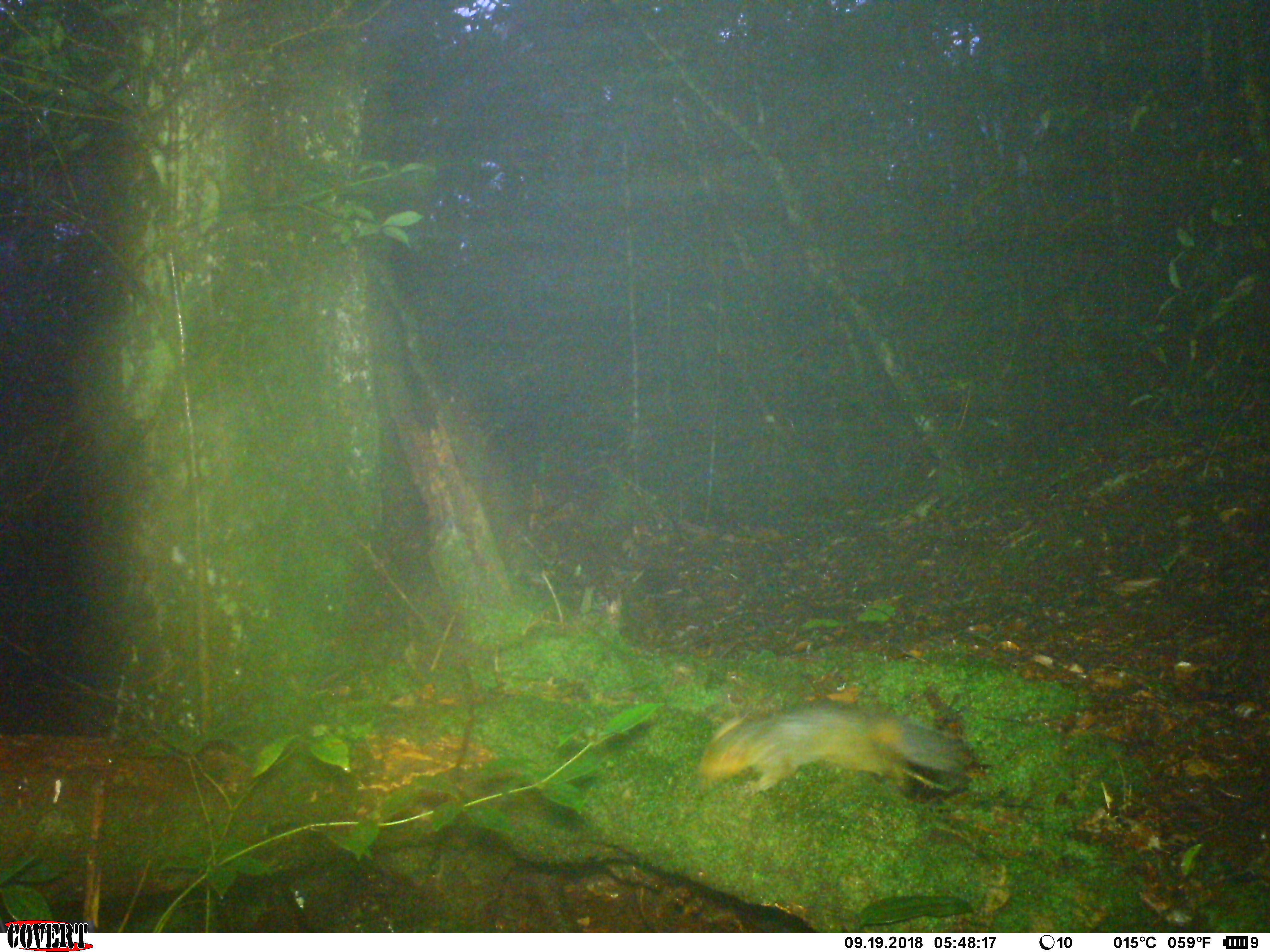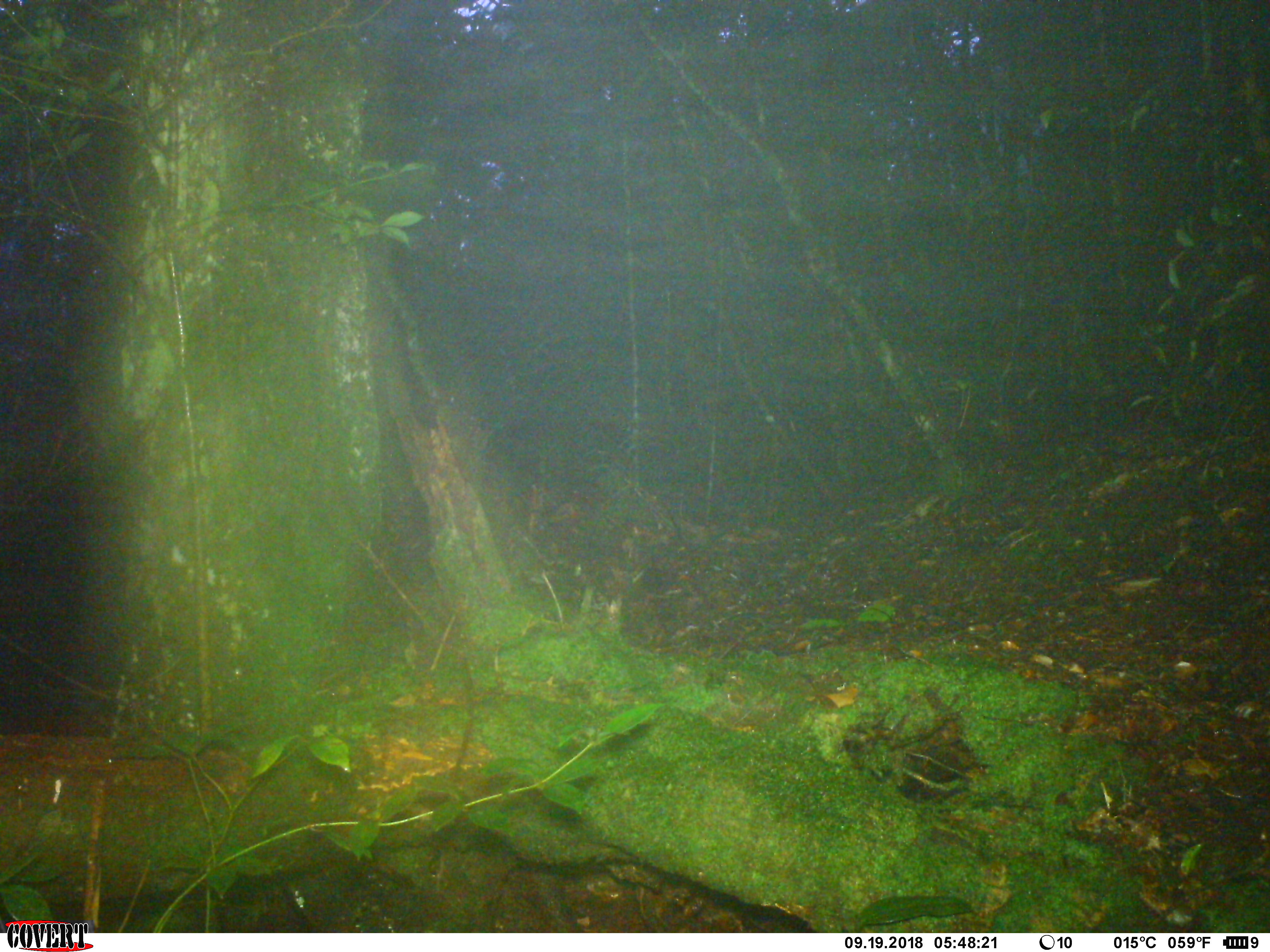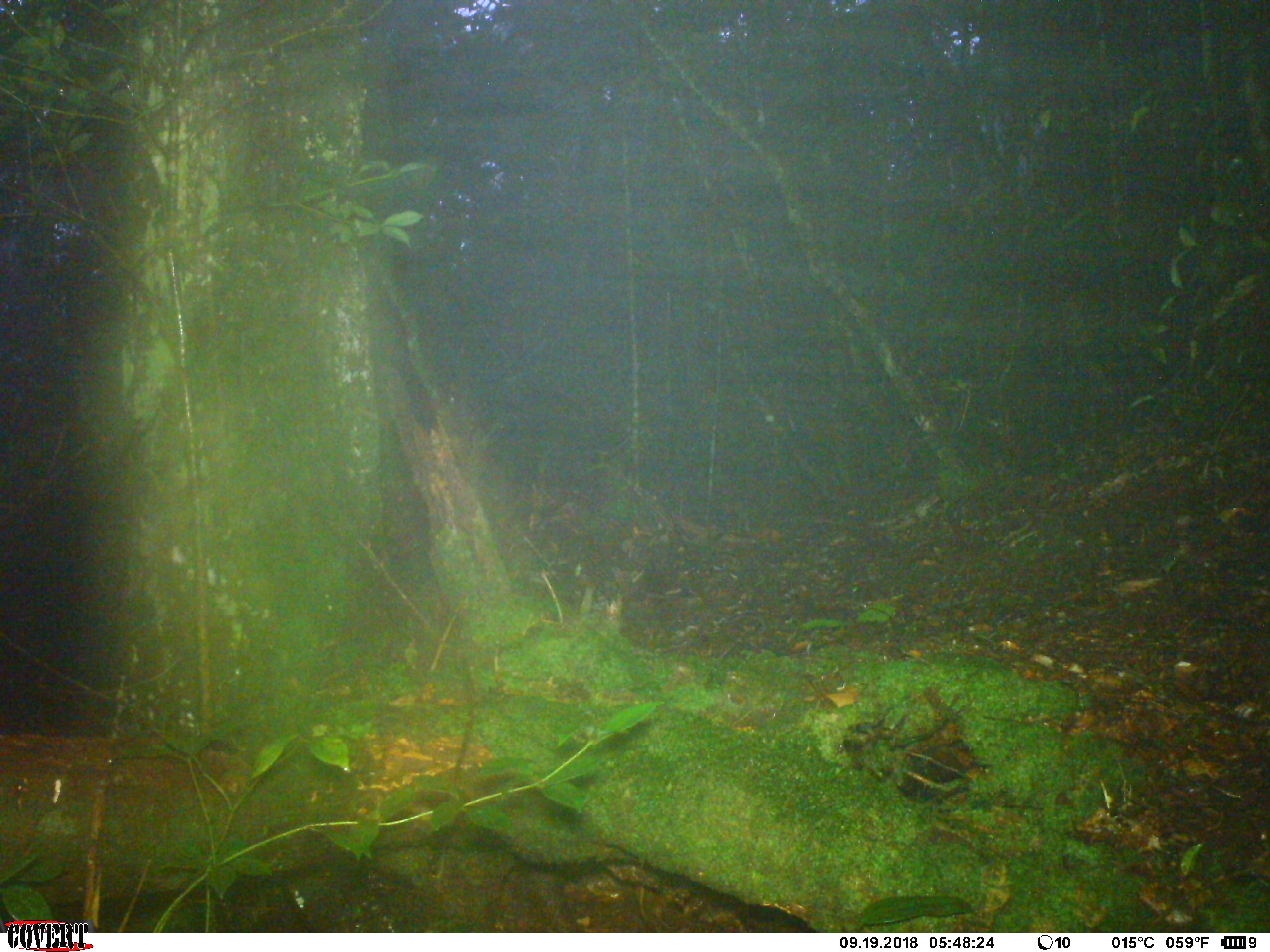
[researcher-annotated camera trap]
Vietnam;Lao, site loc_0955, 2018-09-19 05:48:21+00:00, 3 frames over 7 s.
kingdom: Animalia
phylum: Chordata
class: Mammalia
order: Rodentia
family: Sciuridae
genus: Dremomys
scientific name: Dremomys rufigenis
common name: red-cheeked squirrel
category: red cheeked squirrel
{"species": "red cheeked squirrel (red-cheeked squirrel) (Dremomys rufigenis)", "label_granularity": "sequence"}